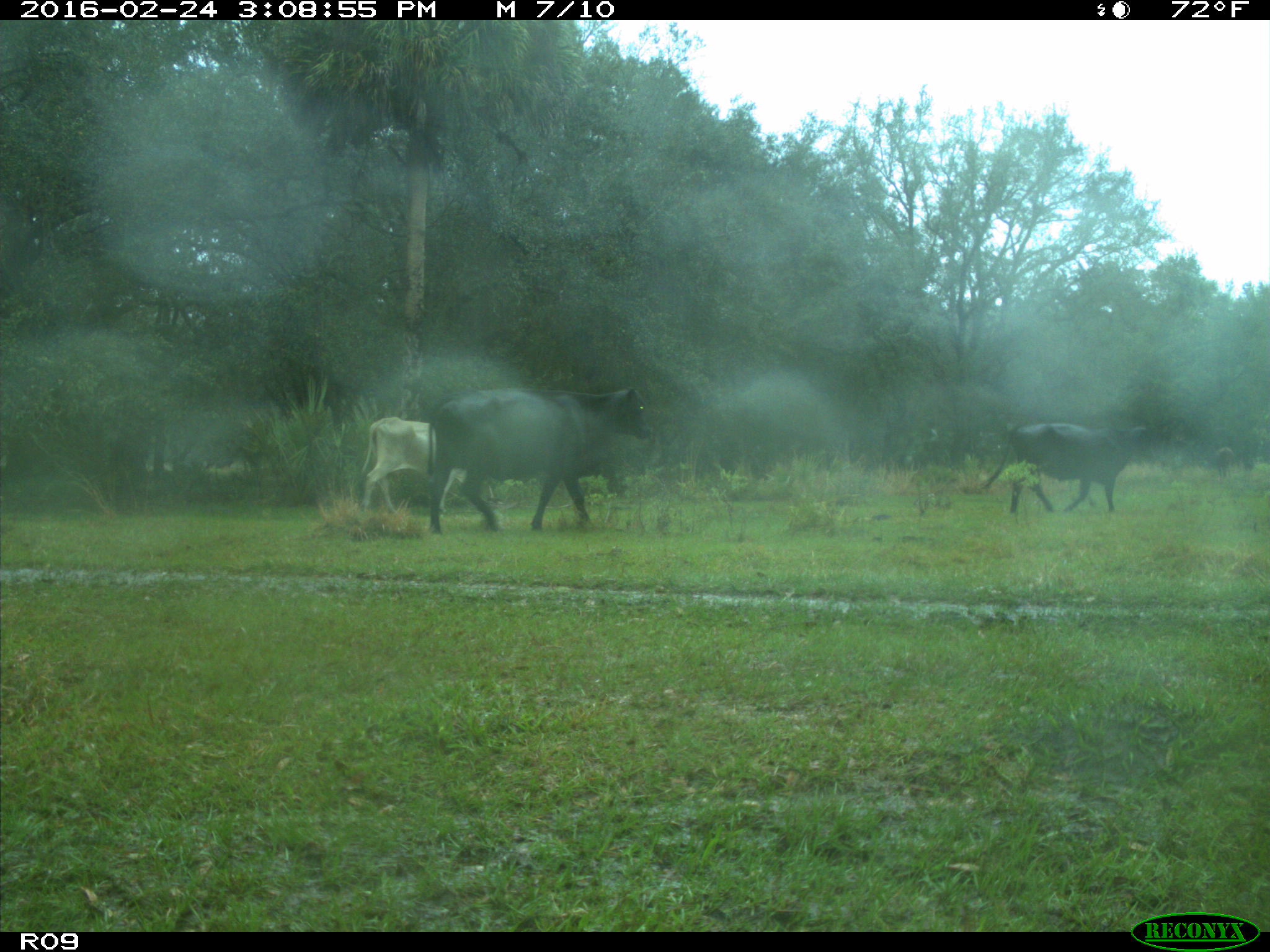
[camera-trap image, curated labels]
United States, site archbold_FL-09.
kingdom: Animalia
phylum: Chordata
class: Mammalia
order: Artiodactyla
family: Bovidae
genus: Bos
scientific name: Bos taurus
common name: domestic cow